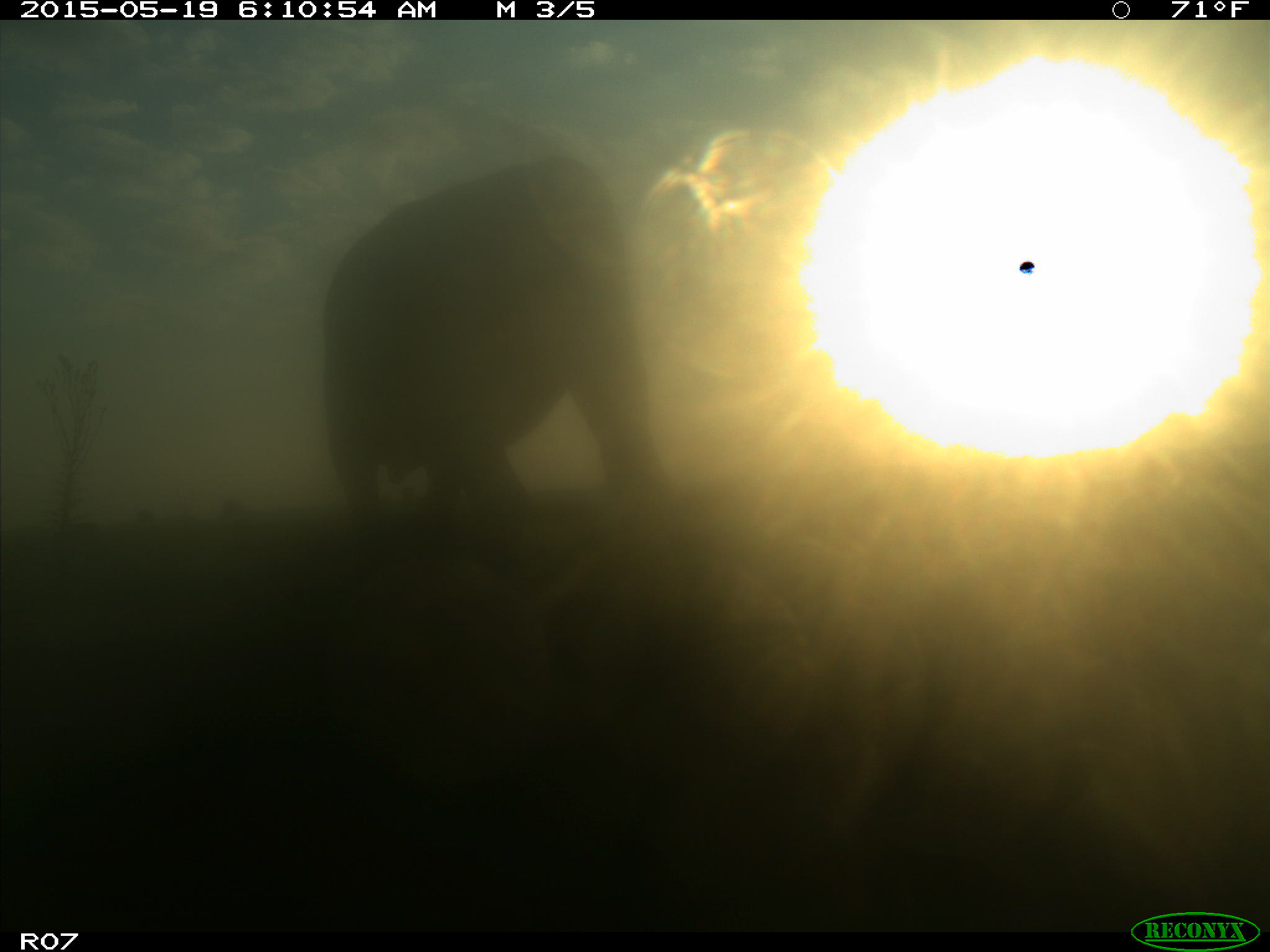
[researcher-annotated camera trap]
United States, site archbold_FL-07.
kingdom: Animalia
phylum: Chordata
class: Mammalia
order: Artiodactyla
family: Bovidae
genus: Bos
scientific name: Bos taurus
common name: domestic cow